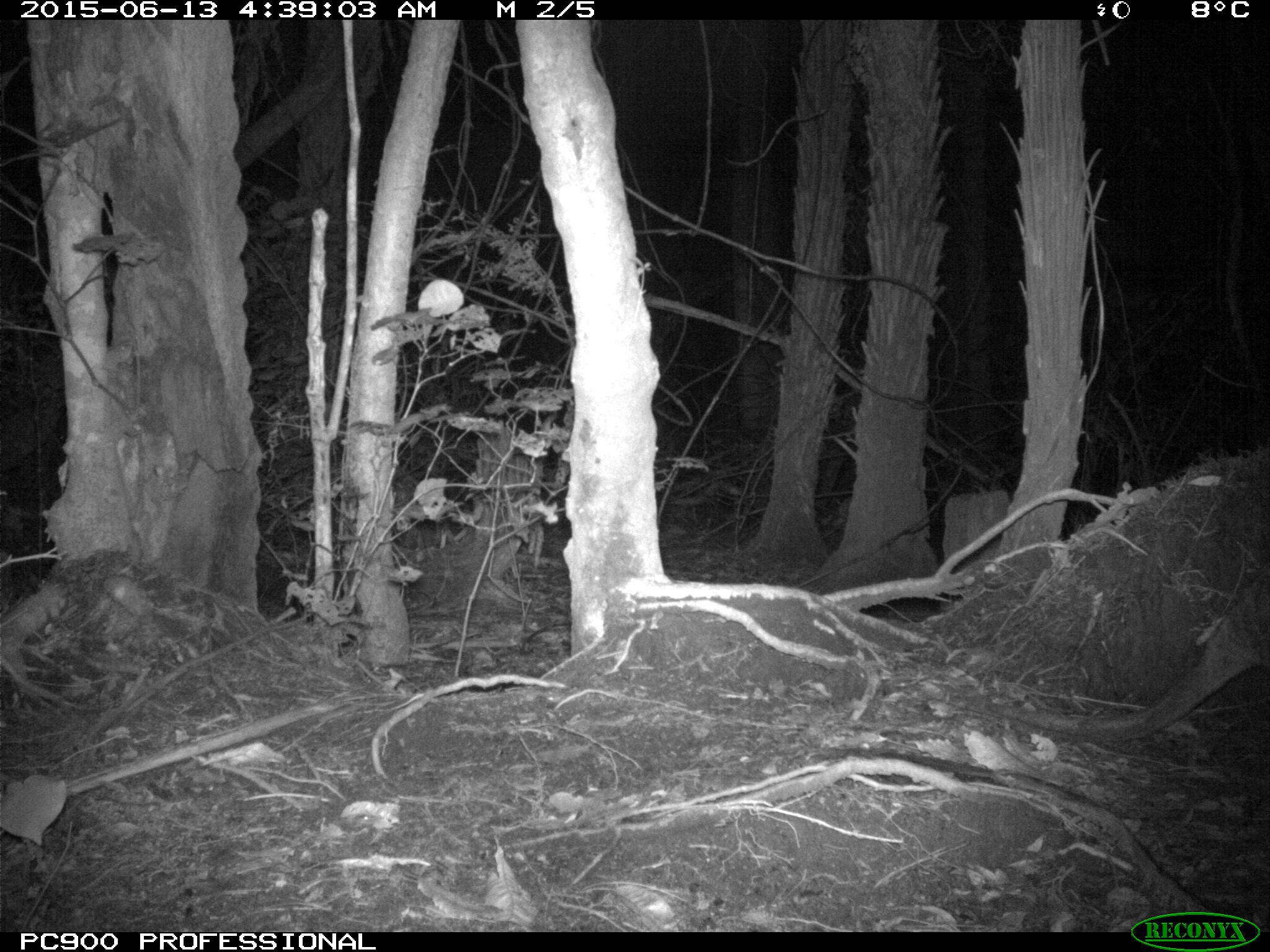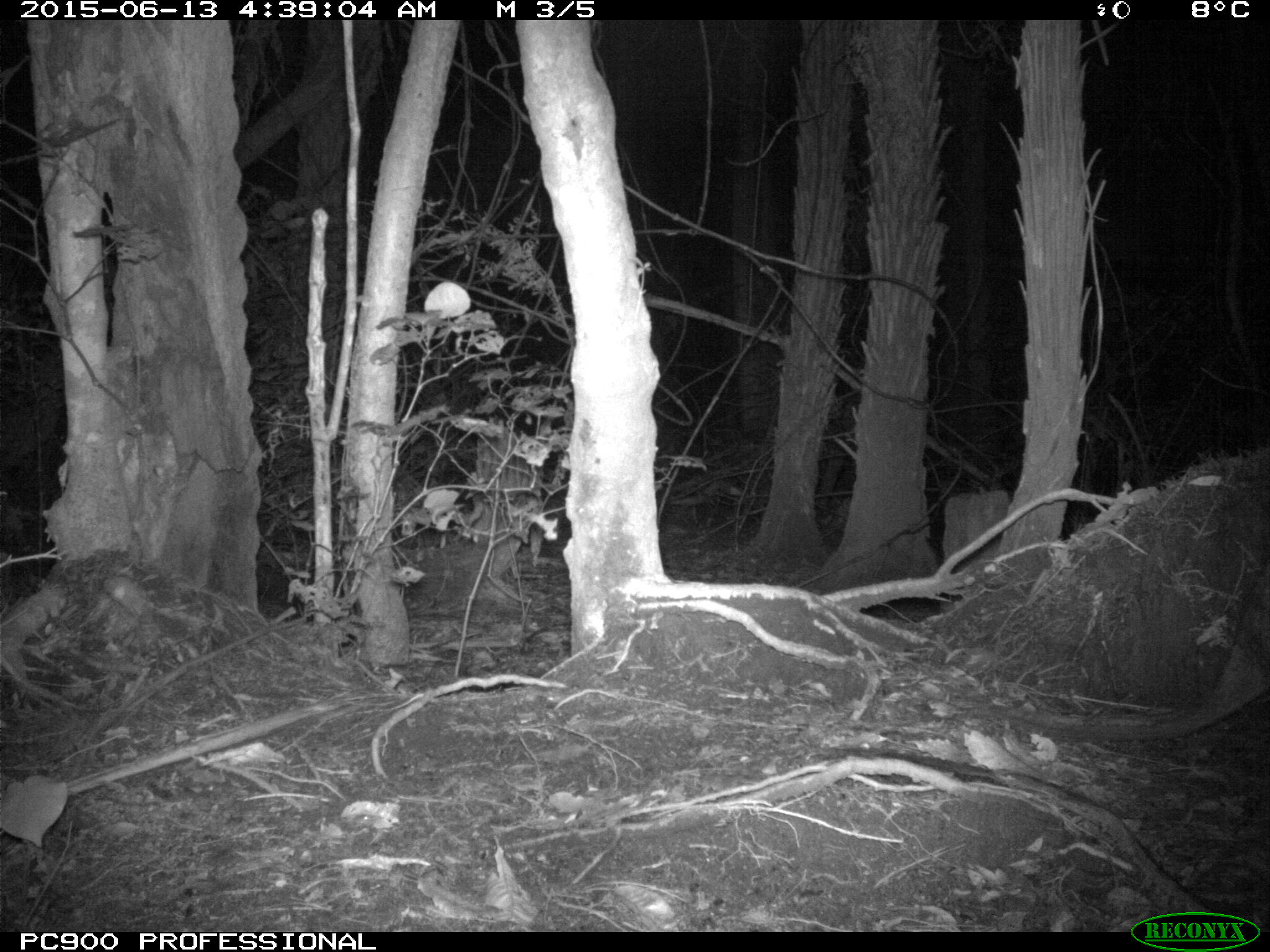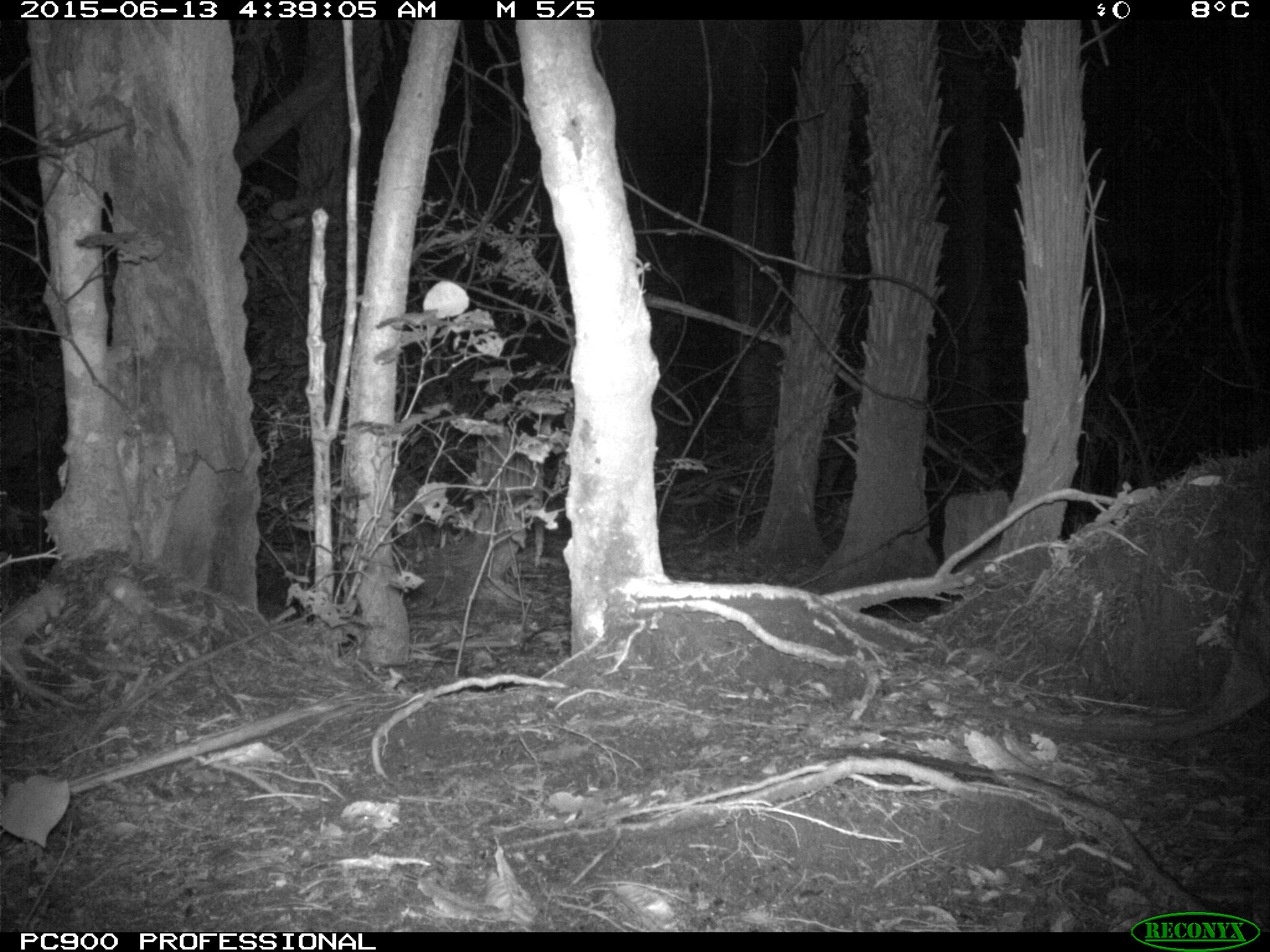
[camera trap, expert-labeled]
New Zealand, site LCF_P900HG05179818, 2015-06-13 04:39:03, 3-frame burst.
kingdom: Animalia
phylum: Chordata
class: Mammalia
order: Diprotodontia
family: Macropodidae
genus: Notamacropus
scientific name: Notamacropus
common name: wallaby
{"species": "wallaby (Notamacropus)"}